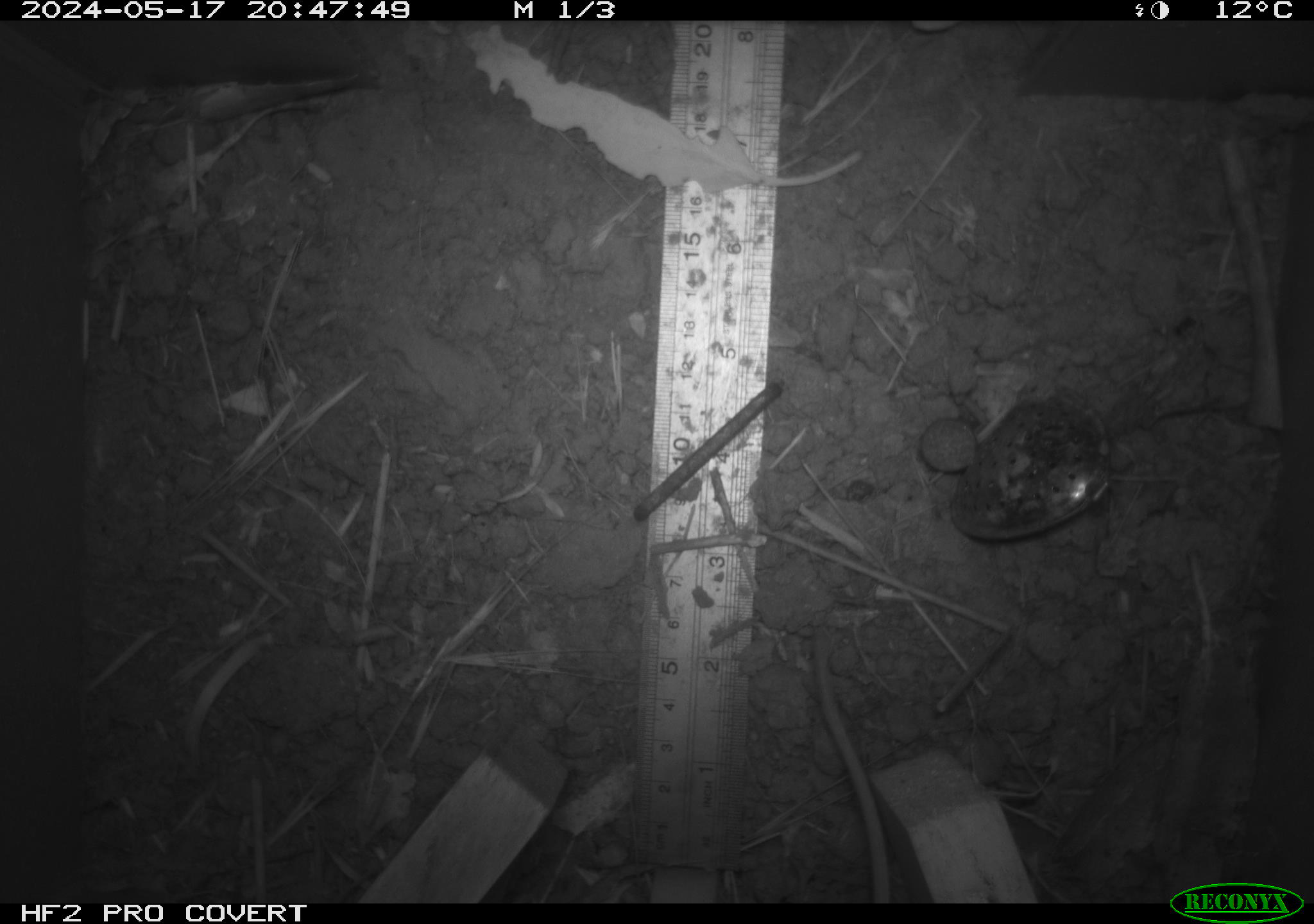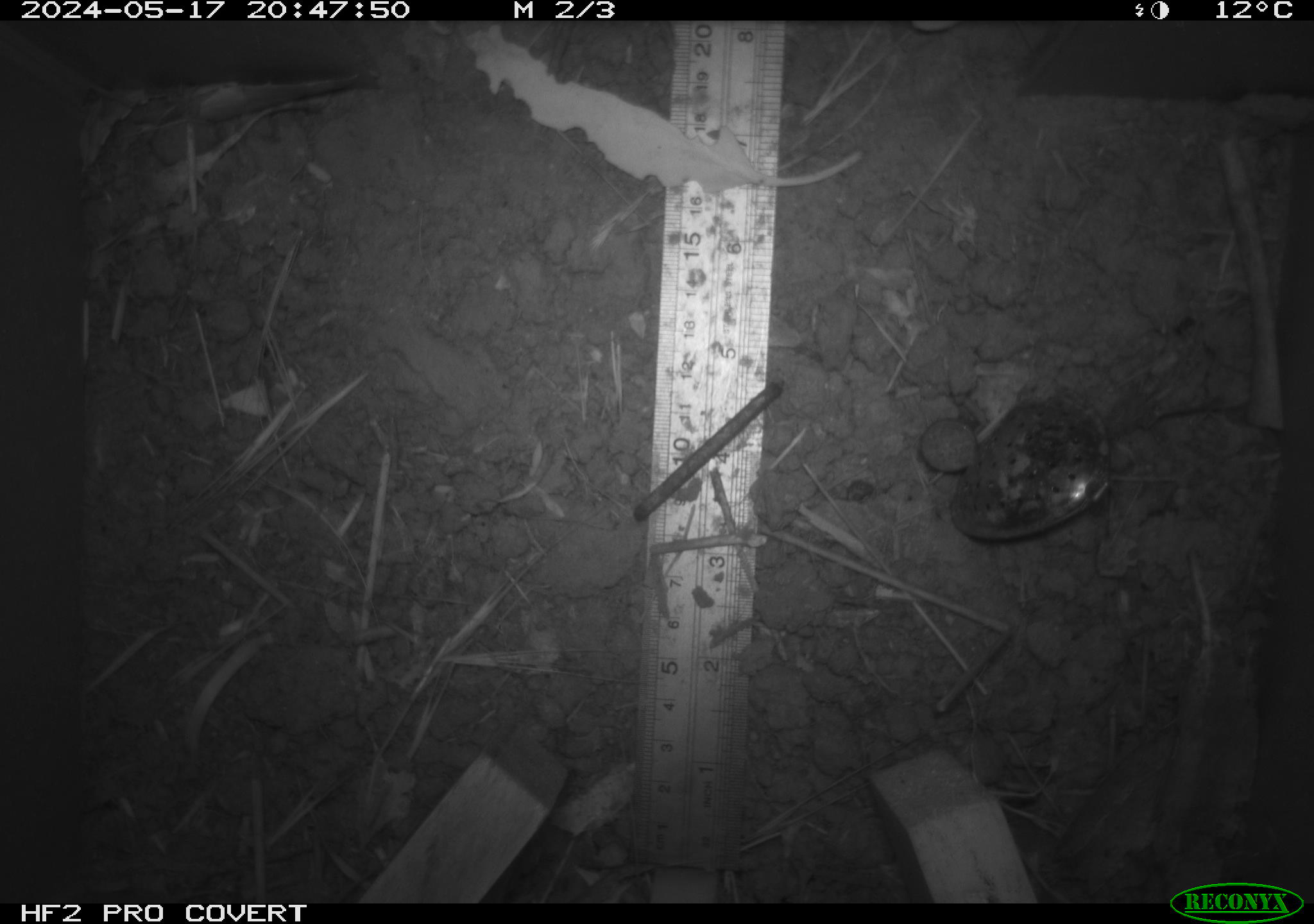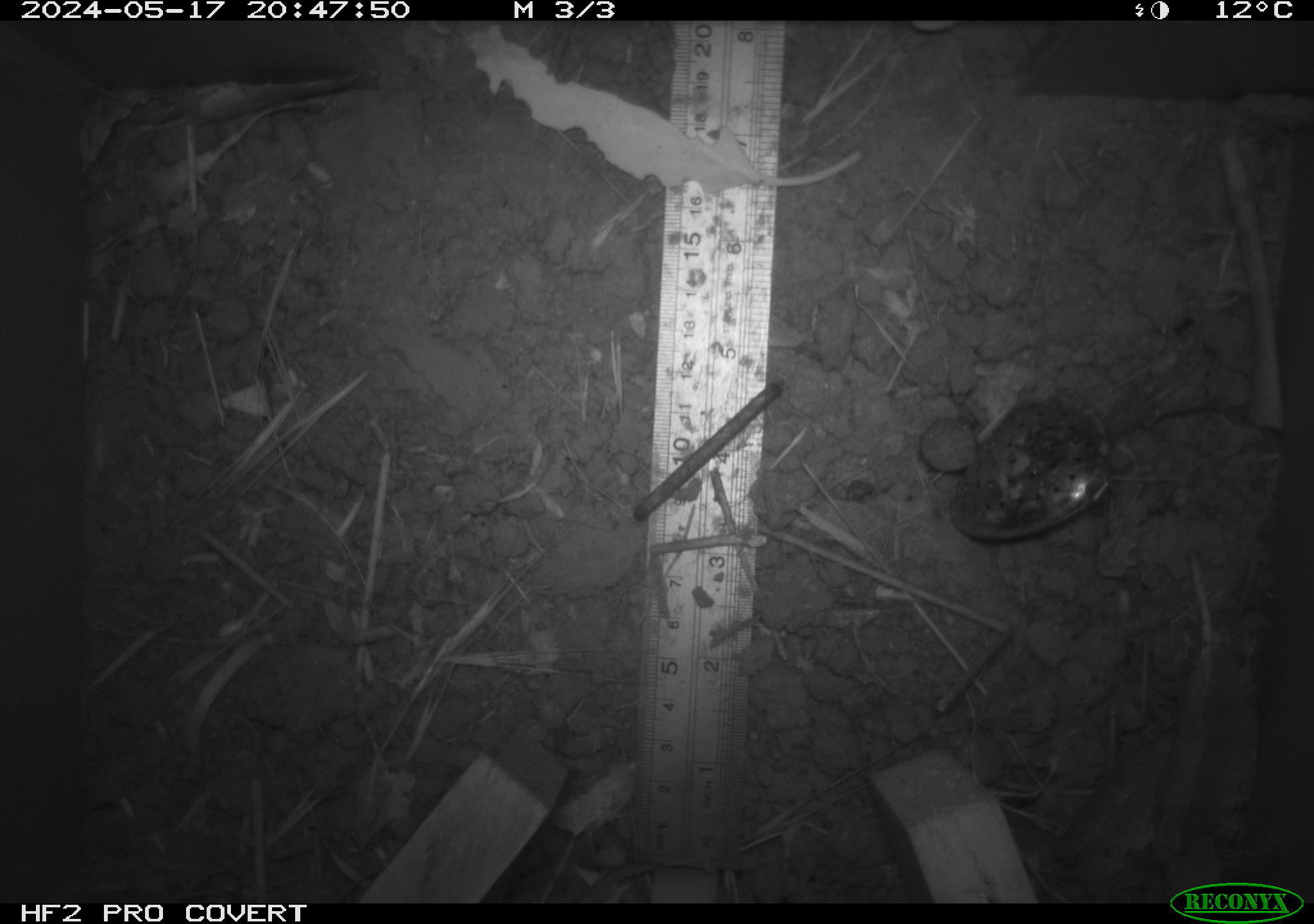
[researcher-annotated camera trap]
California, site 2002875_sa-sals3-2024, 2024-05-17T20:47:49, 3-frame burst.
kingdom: Animalia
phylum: Chordata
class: Mammalia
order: Rodentia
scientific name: Rodentia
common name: mouse species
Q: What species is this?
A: Mouse species (Rodentia).